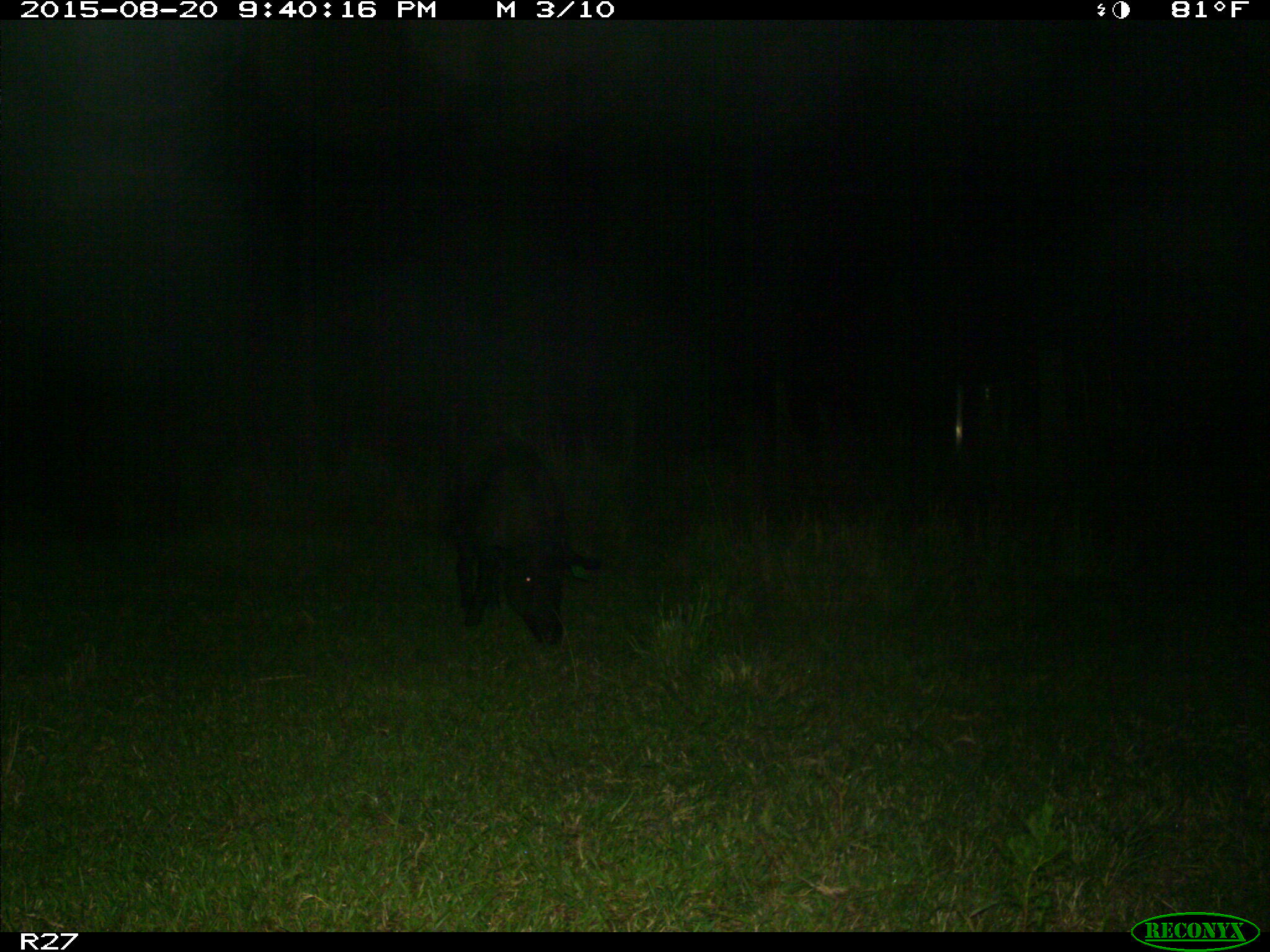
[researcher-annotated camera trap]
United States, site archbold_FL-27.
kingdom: Animalia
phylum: Chordata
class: Mammalia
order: Artiodactyla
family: Suidae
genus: Sus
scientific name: Sus scrofa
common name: wild boar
Sus scrofa (wild boar).